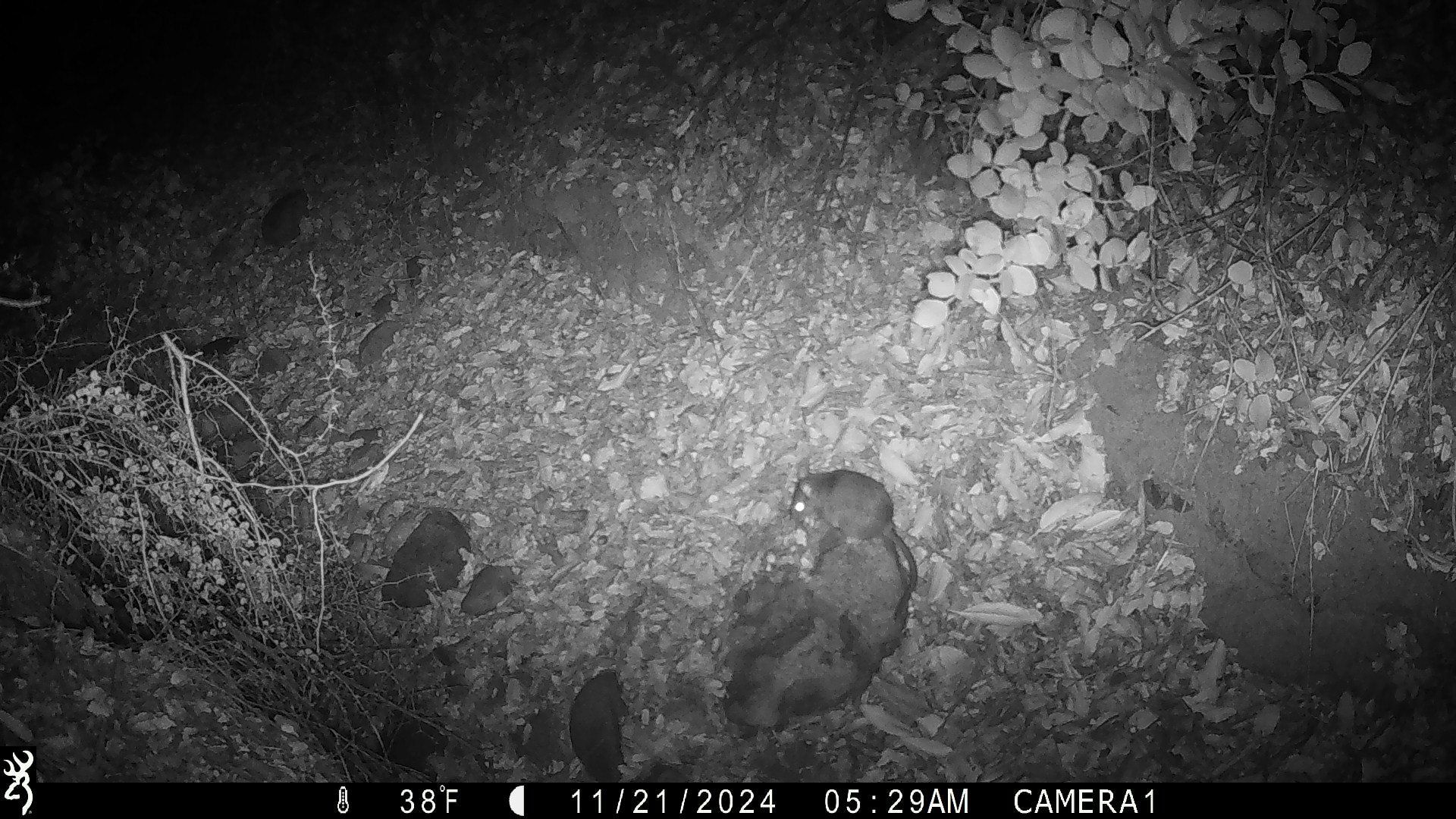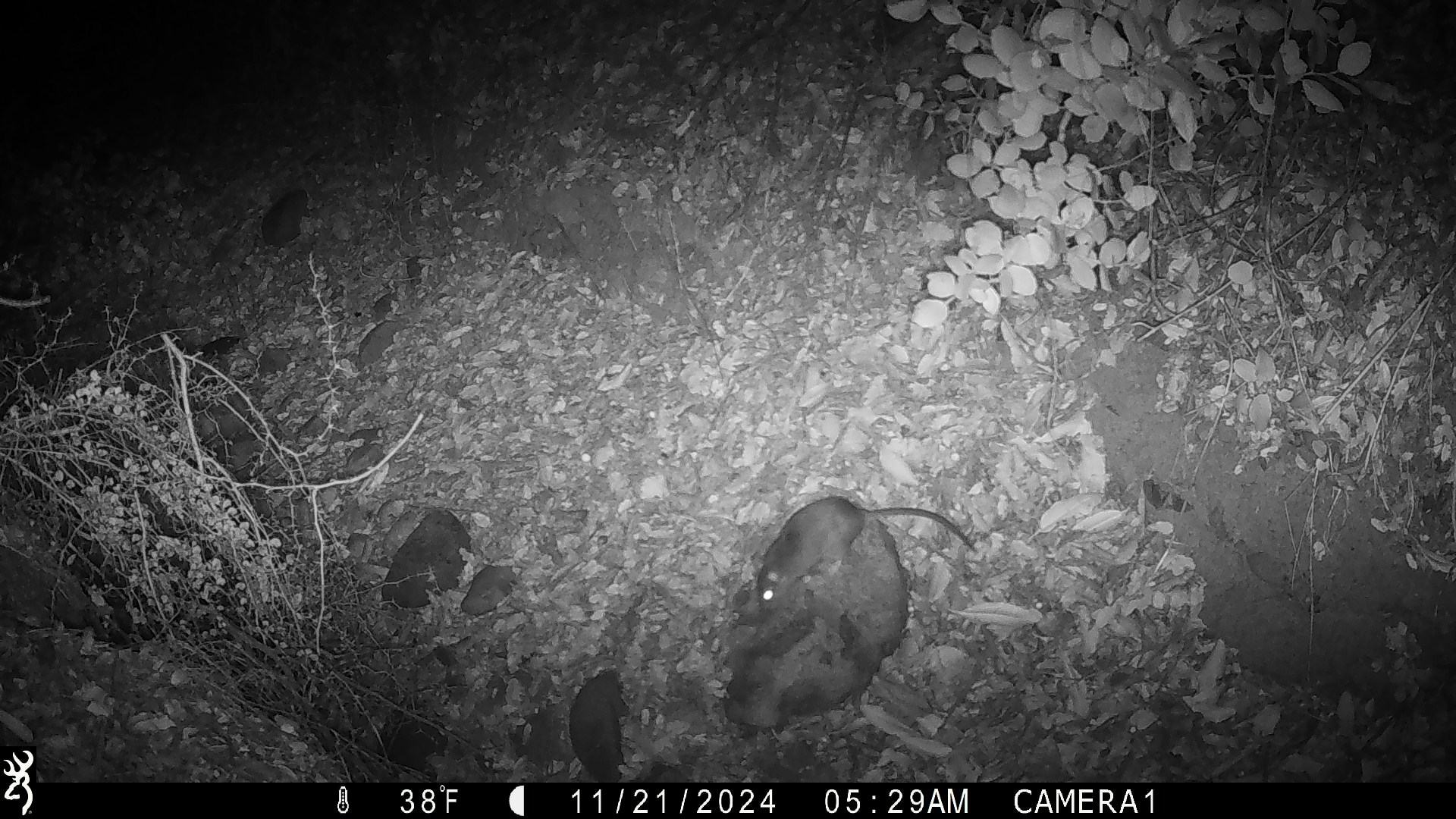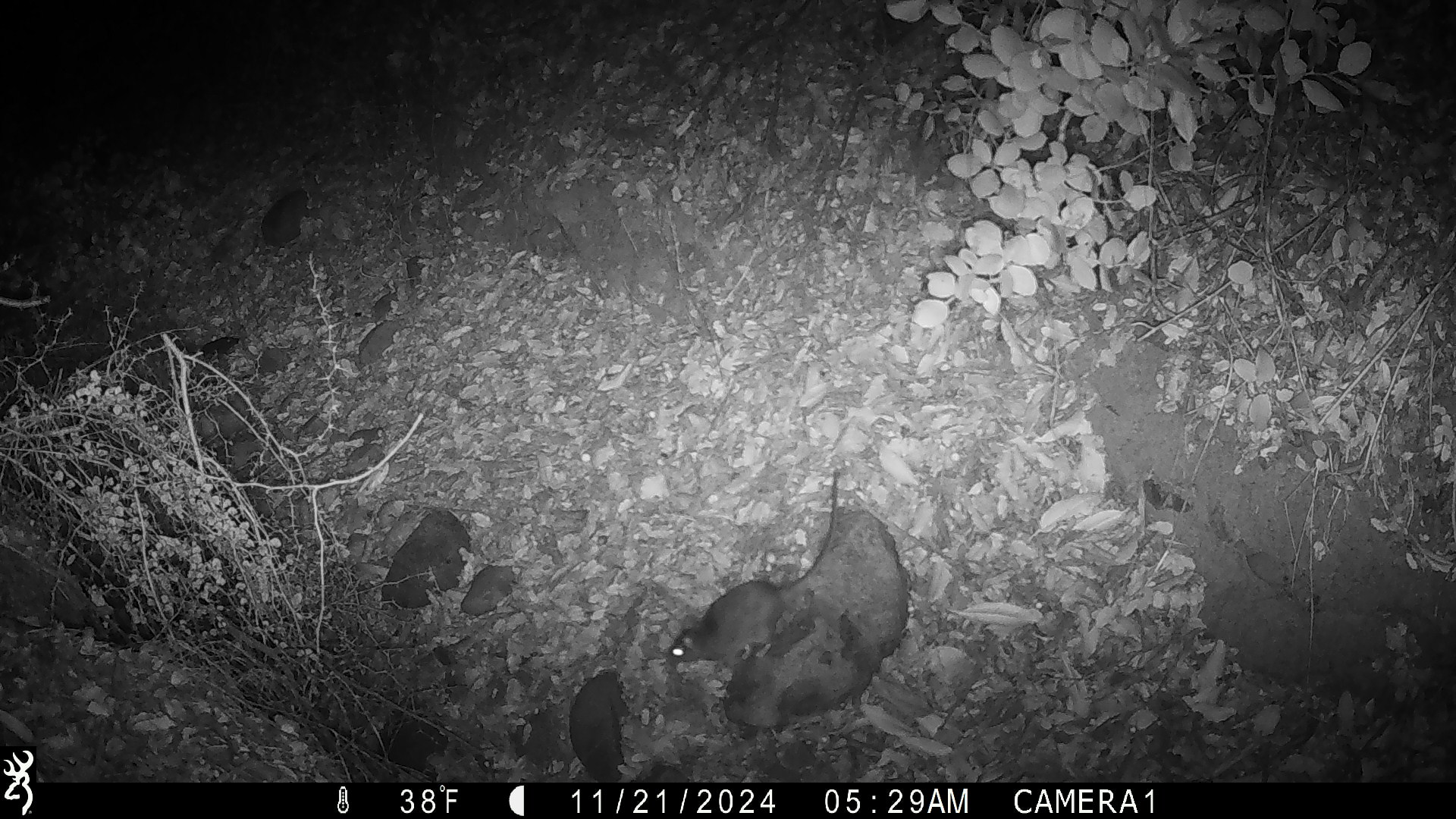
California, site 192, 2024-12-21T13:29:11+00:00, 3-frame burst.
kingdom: Animalia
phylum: Chordata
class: Mammalia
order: Rodentia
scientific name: Rodentia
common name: mouse or rat